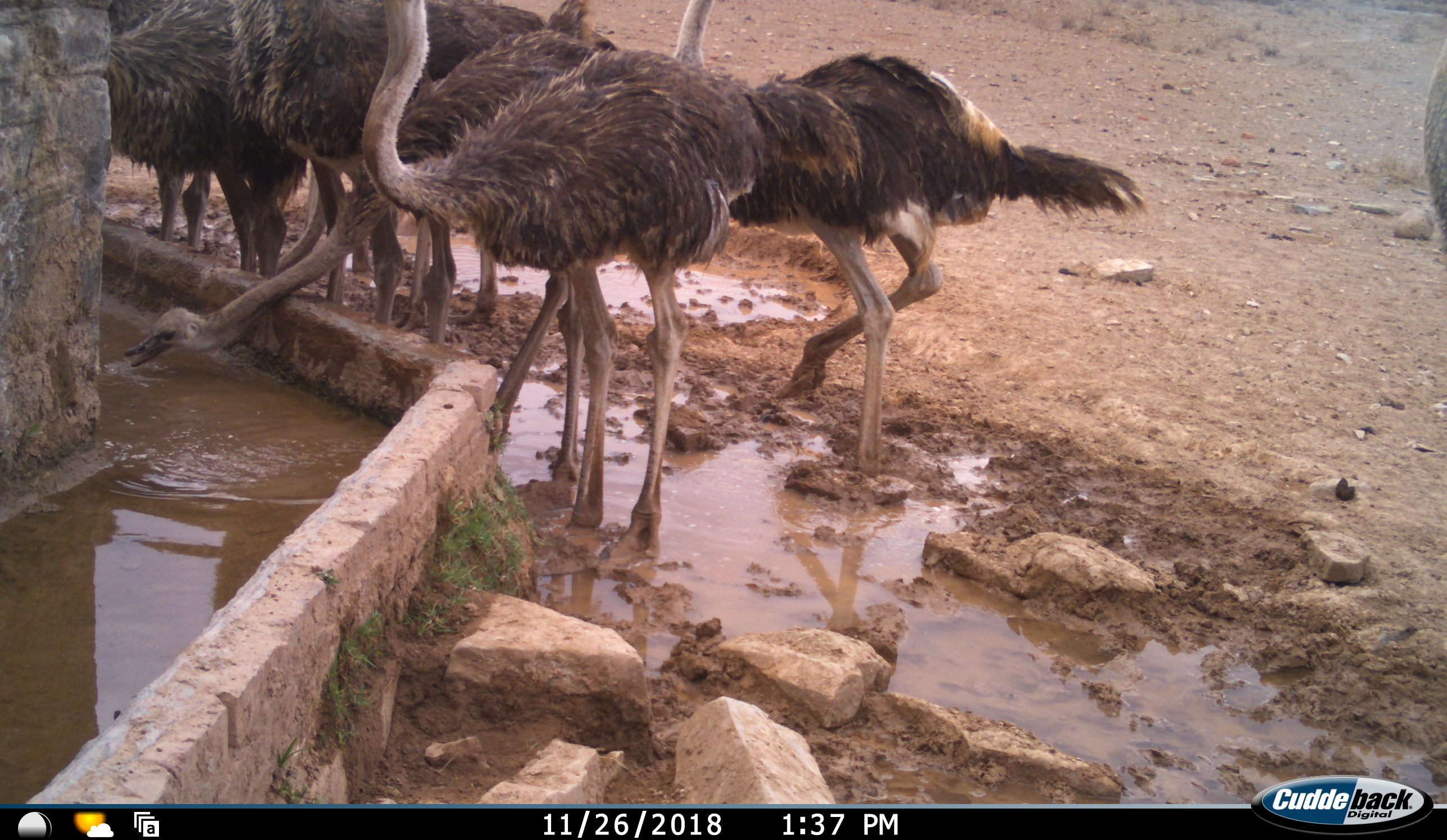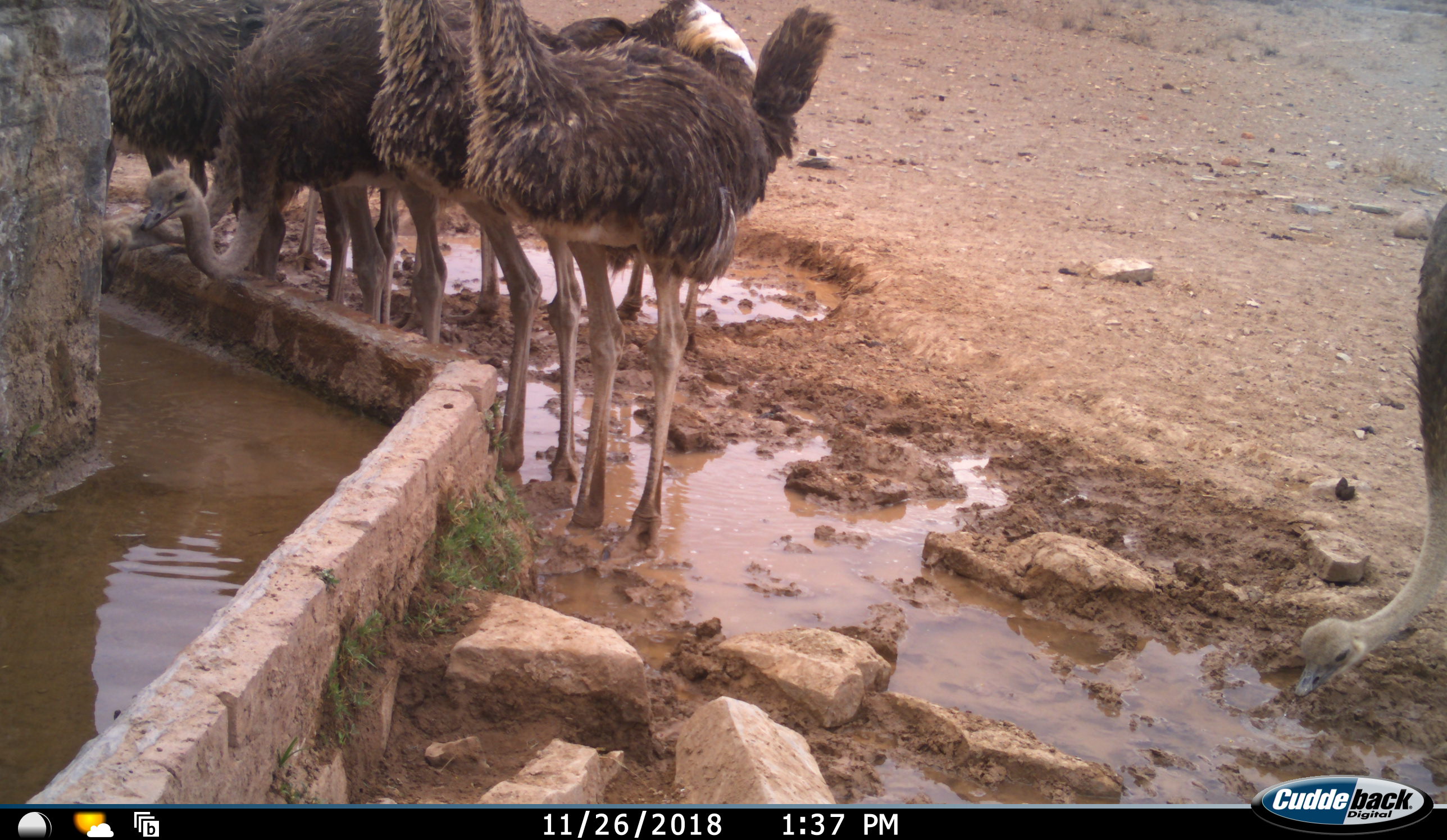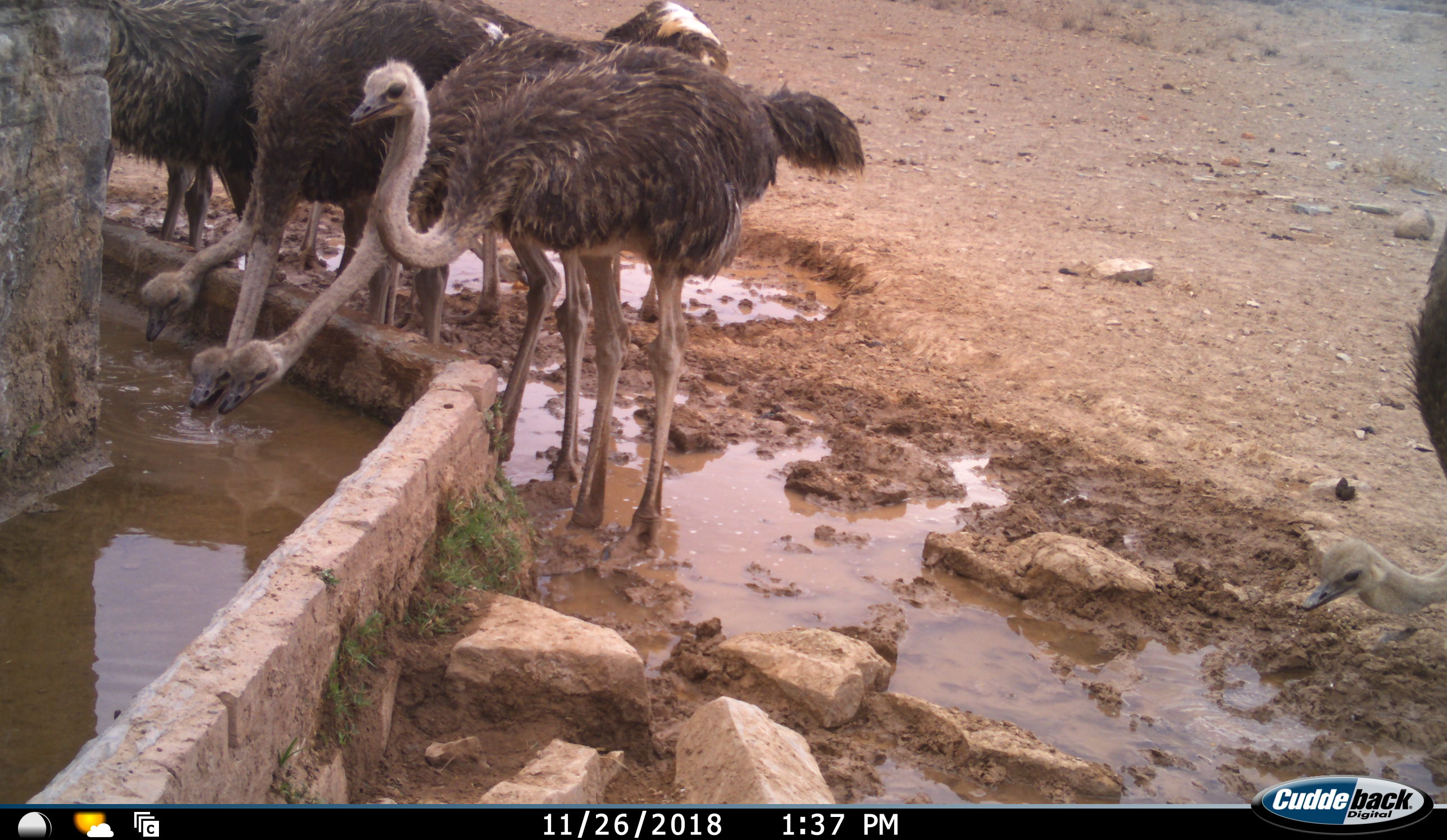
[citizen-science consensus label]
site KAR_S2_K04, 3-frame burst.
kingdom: Animalia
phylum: Chordata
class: Aves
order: Struthioniformes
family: Struthionidae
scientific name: Struthionidae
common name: ostrich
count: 8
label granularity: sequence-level